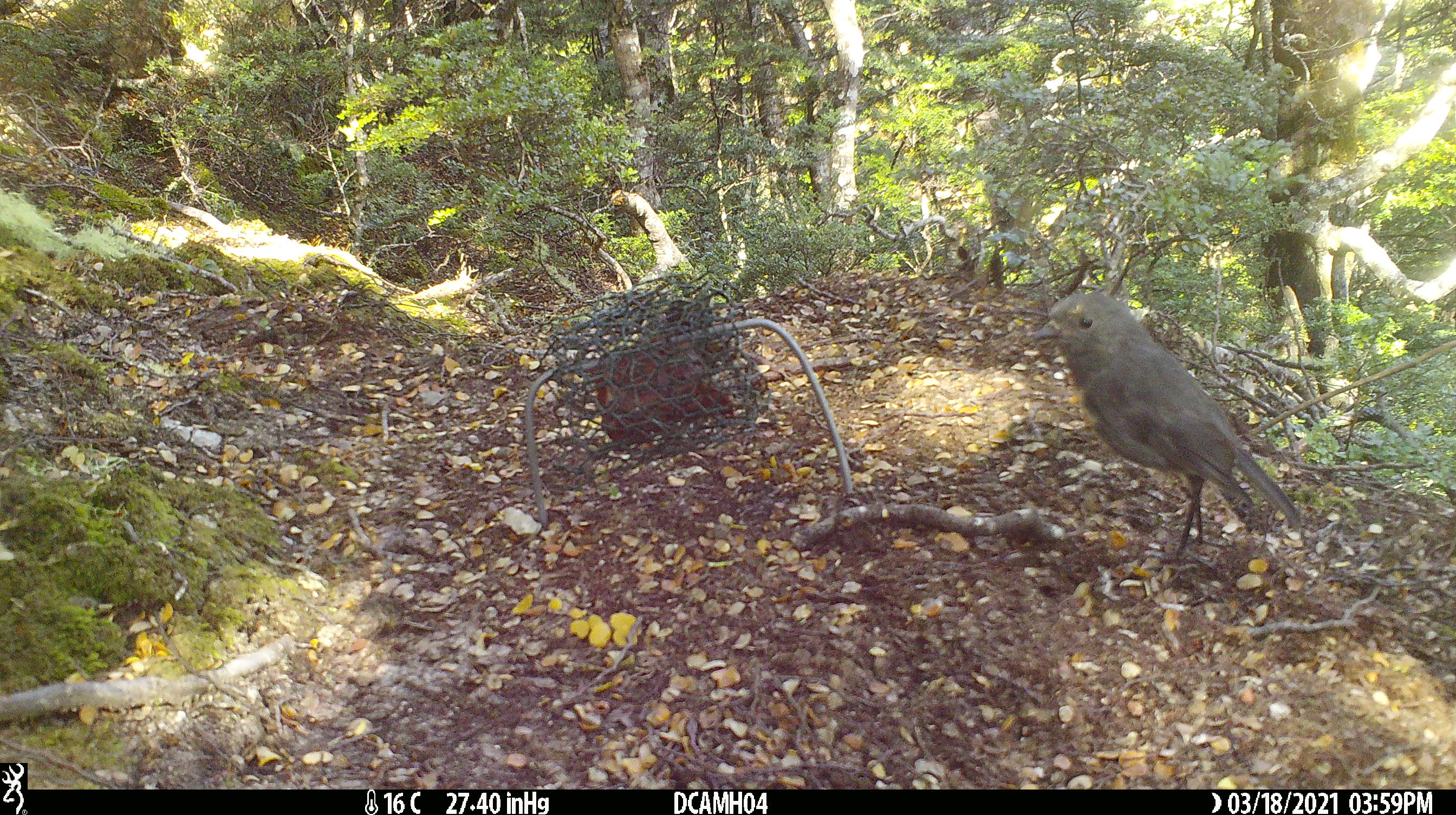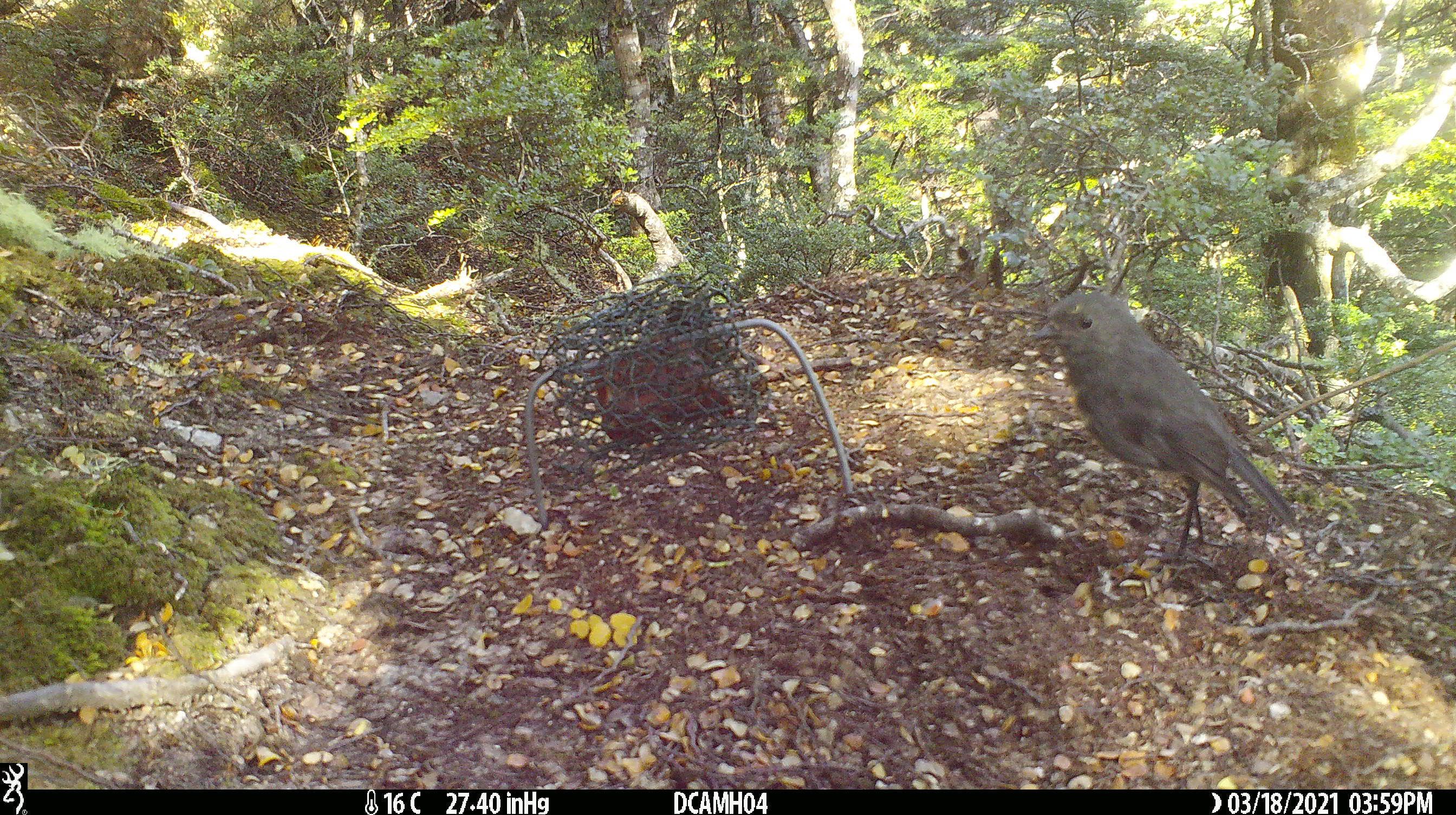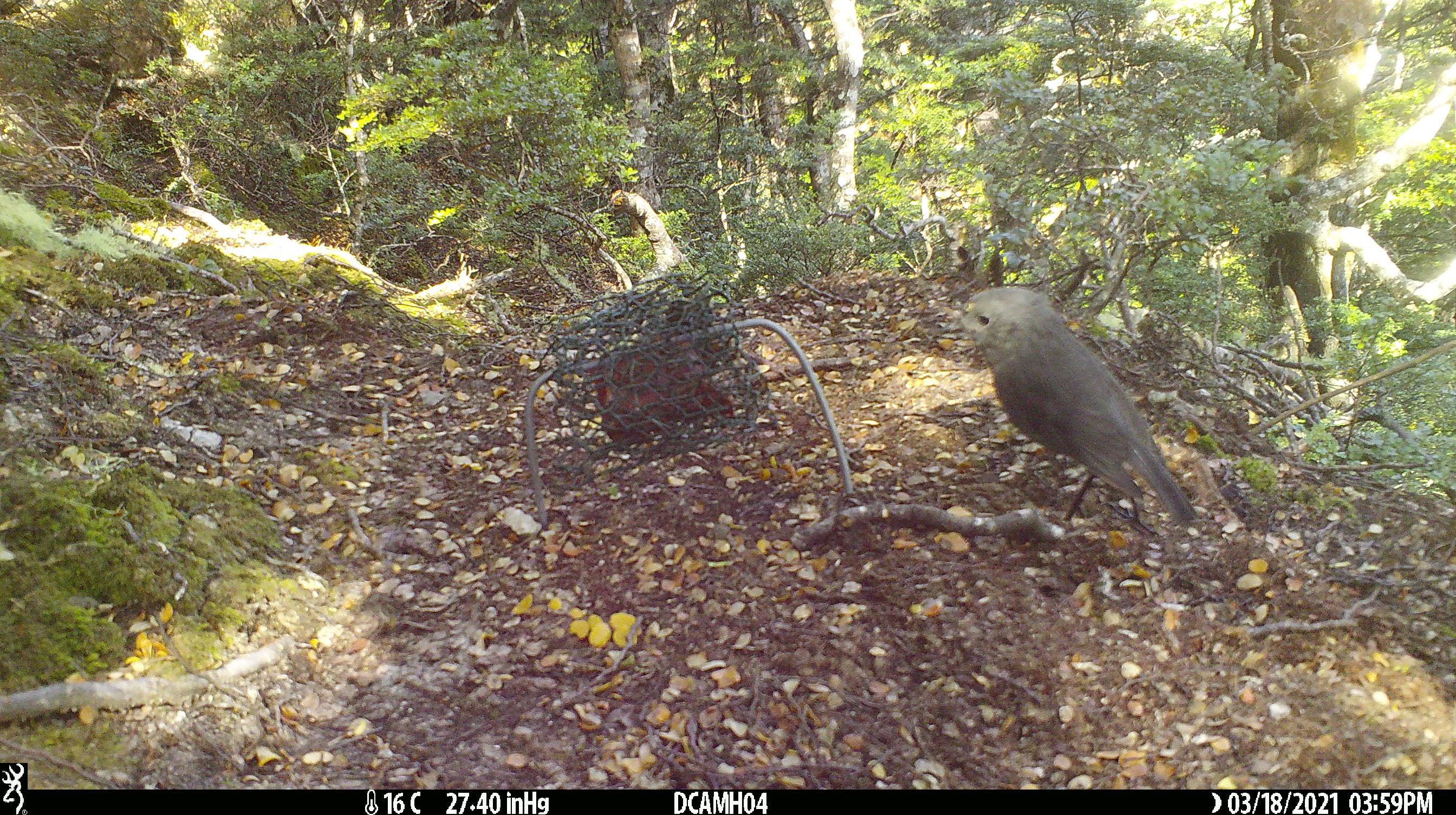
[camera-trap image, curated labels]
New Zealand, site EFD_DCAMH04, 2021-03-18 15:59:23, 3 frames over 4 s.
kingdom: Animalia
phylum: Chordata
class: Aves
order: Passeriformes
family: Petroicidae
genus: Petroica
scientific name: Petroica australis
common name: new zealand robin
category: robin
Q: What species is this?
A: Robin (new zealand robin) (Petroica australis).